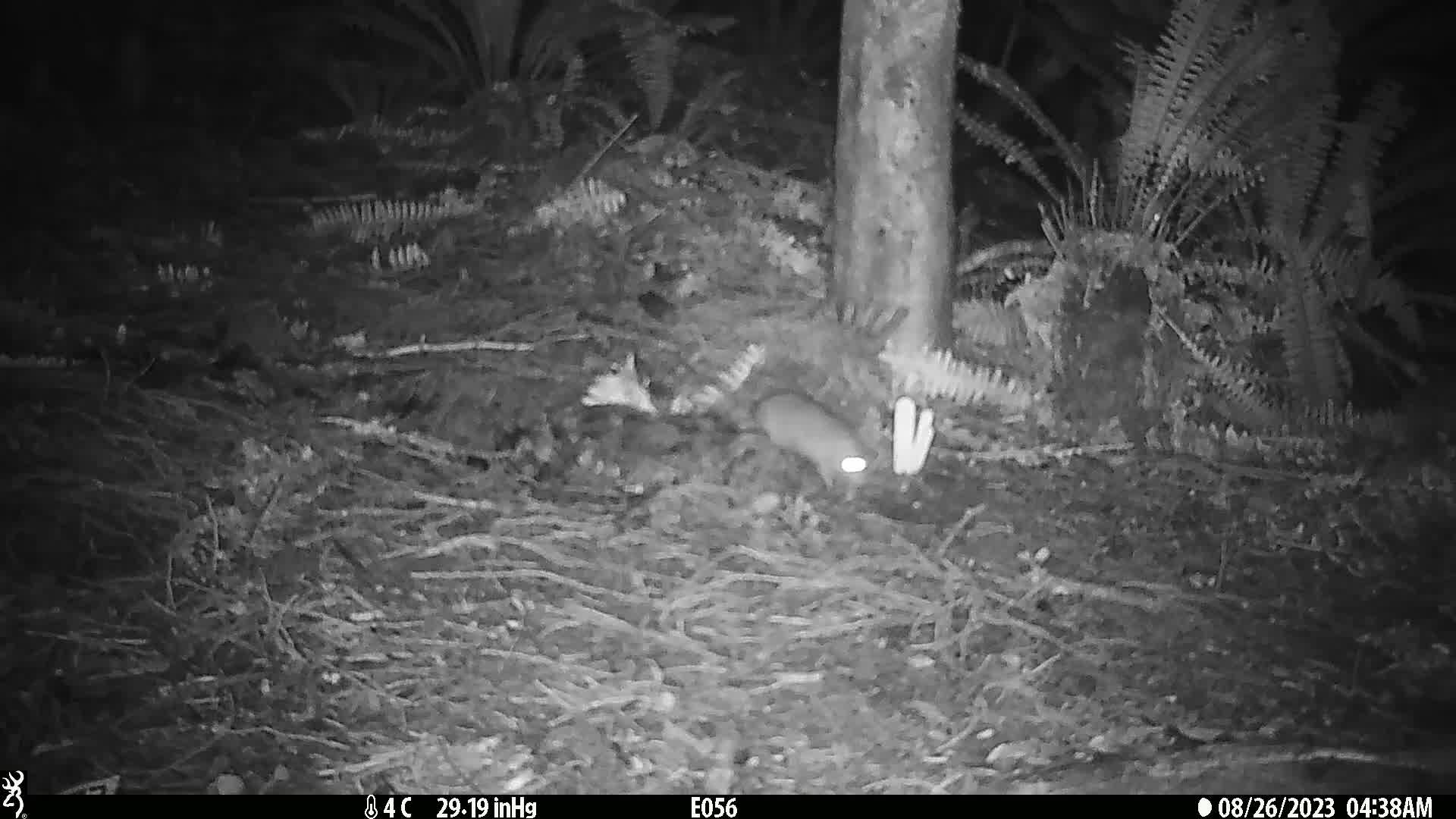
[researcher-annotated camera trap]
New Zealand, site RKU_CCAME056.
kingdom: Animalia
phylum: Chordata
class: Mammalia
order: Rodentia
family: Muridae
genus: Rattus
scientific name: Rattus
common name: rat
Rat (Rattus).